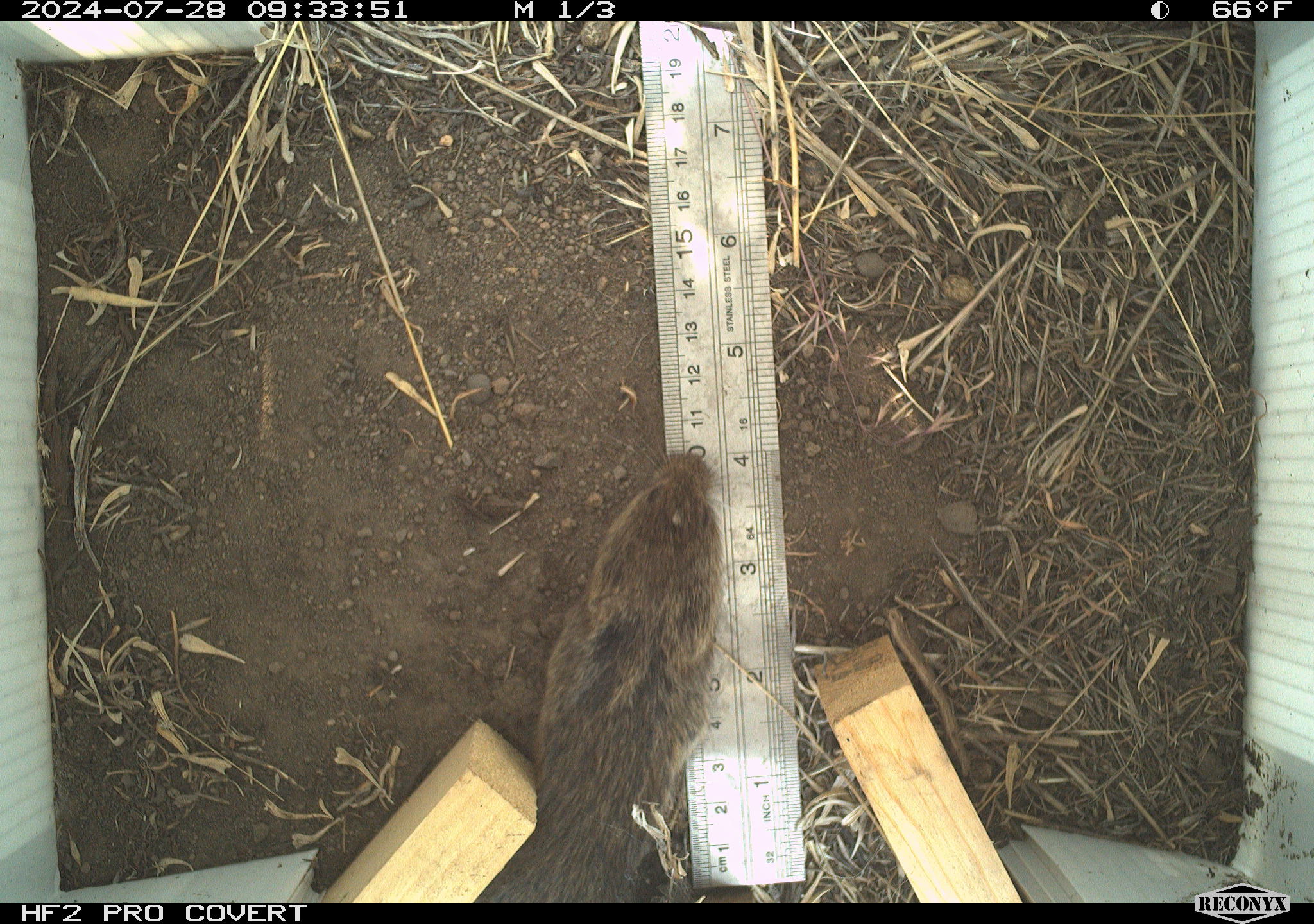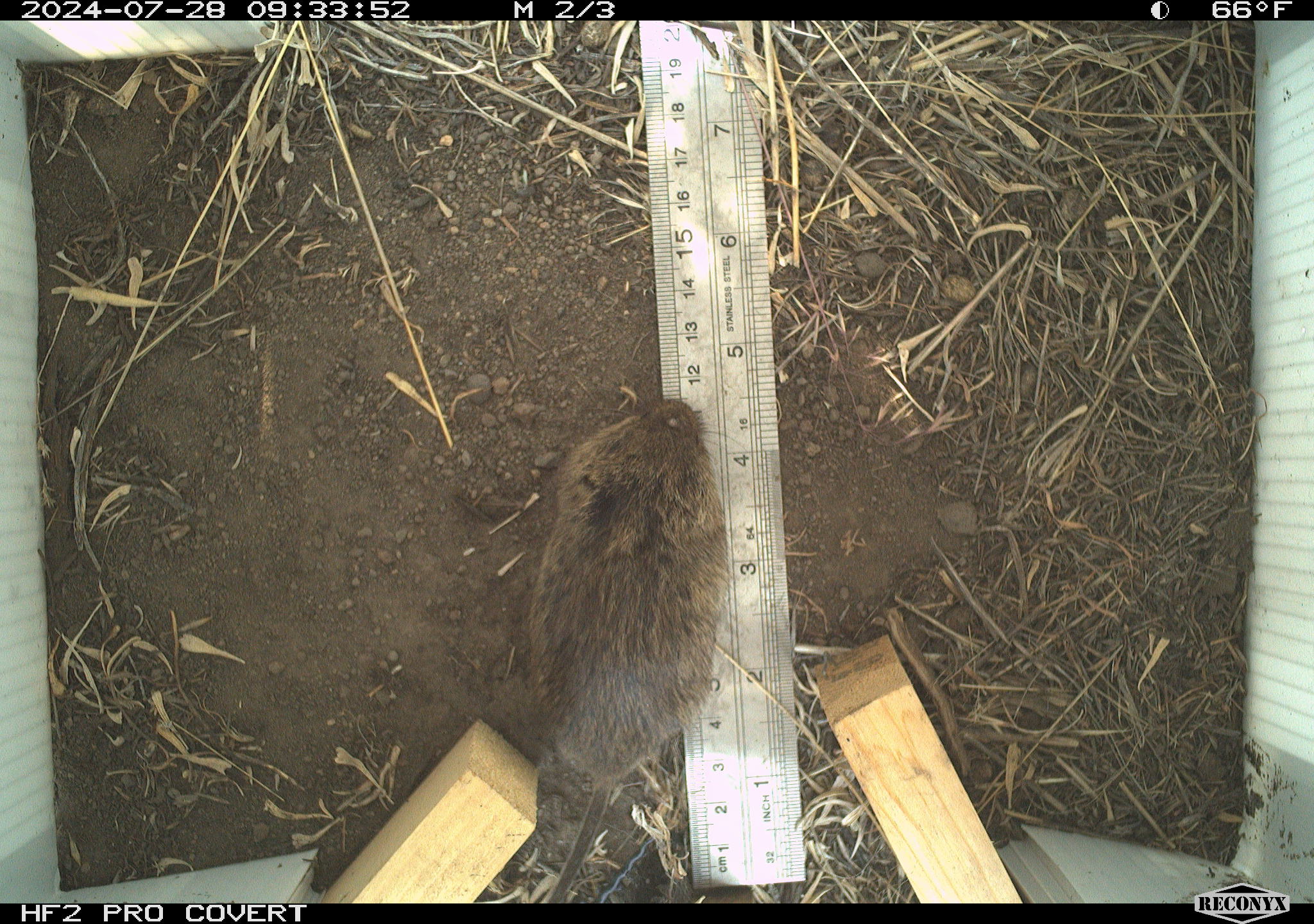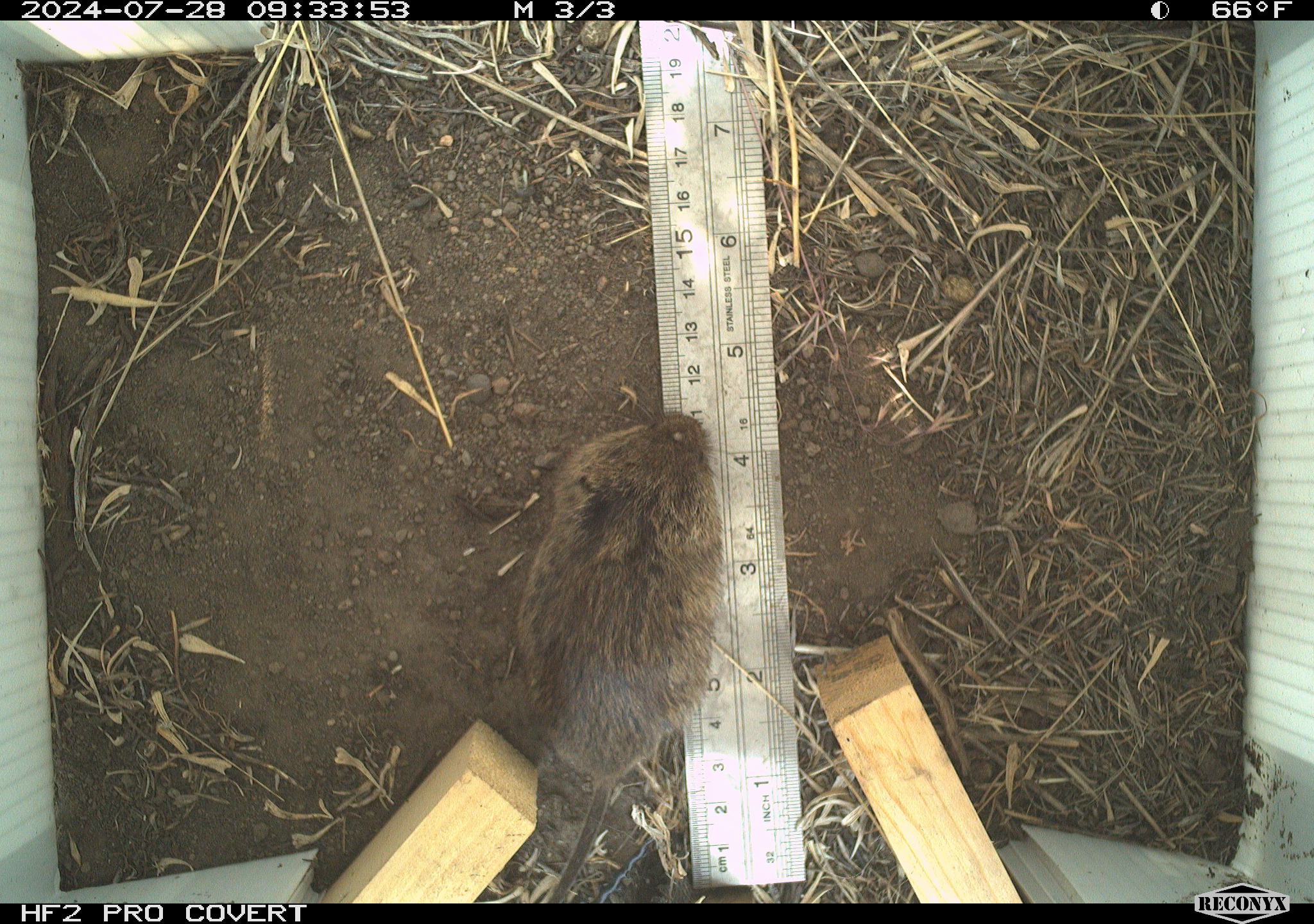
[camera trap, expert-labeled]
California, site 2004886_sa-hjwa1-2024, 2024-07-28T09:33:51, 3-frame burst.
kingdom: Animalia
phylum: Chordata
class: Mammalia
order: Rodentia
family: Cricetidae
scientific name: Cricetidae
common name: hamsters, voles, lemmings, and allies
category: cricetidae family